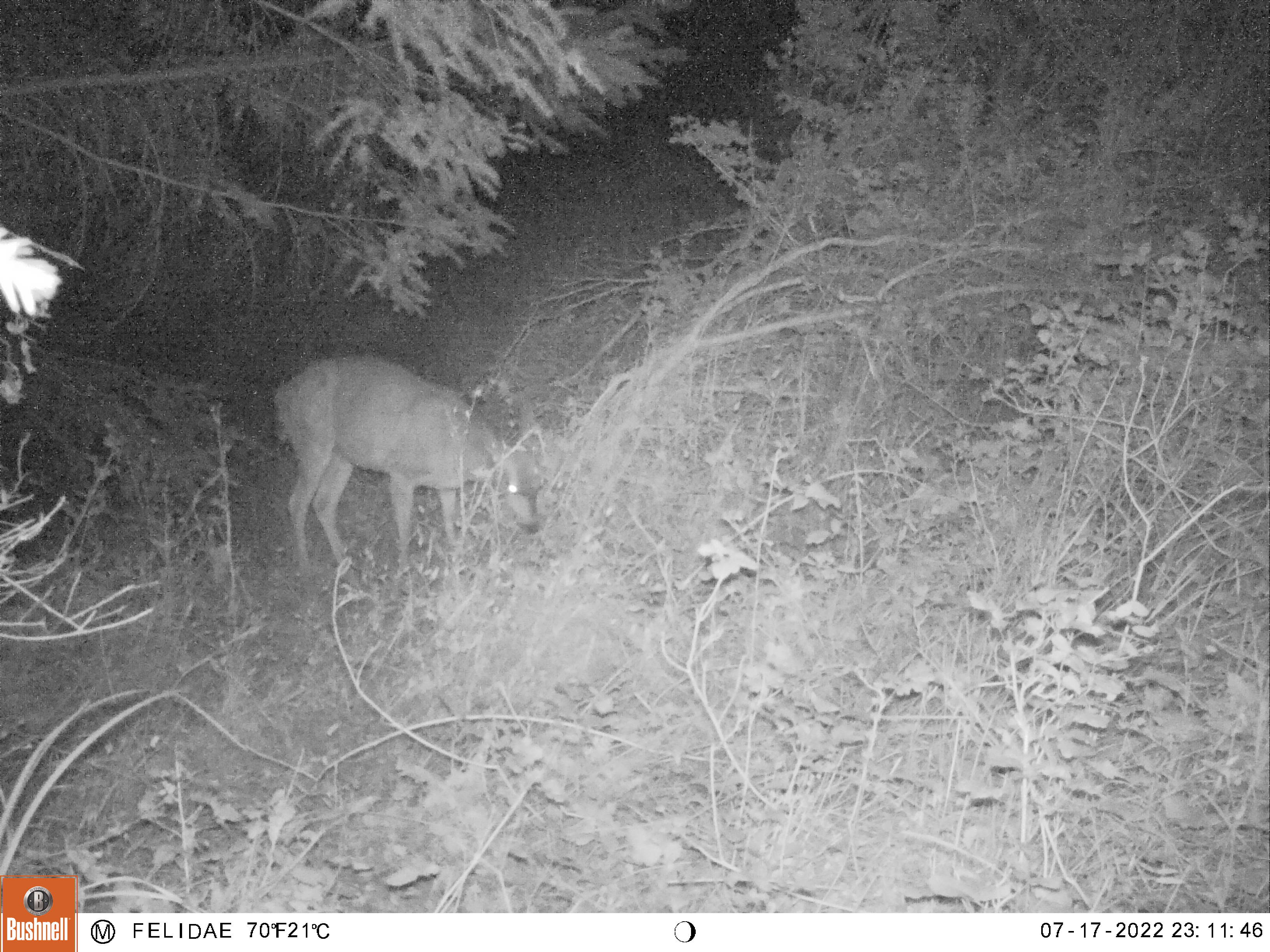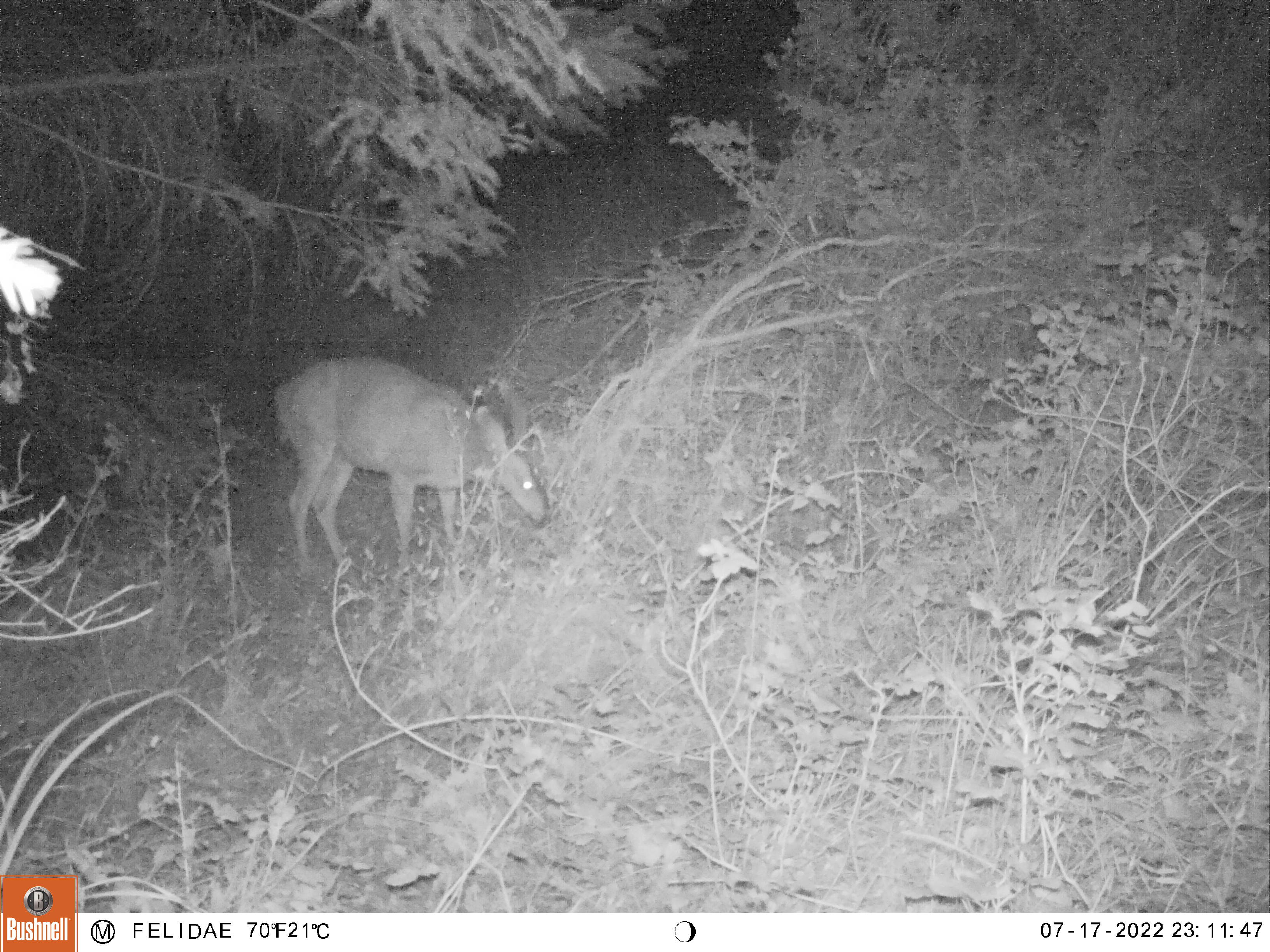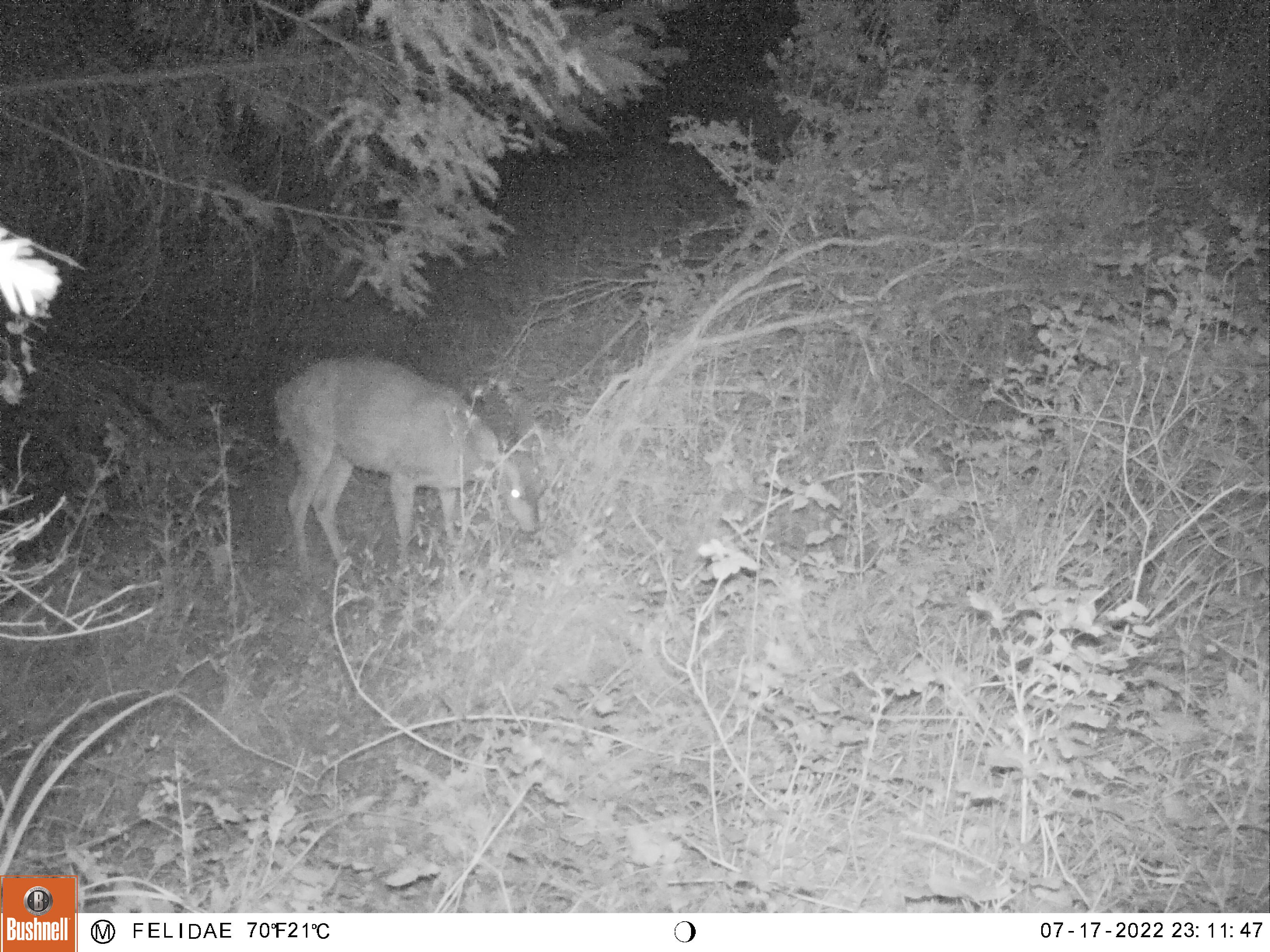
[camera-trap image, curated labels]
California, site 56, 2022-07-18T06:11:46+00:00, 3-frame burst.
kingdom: Animalia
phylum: Chordata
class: Mammalia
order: Artiodactyla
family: Cervidae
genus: Odocoileus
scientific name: Odocoileus hemionus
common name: mule deer